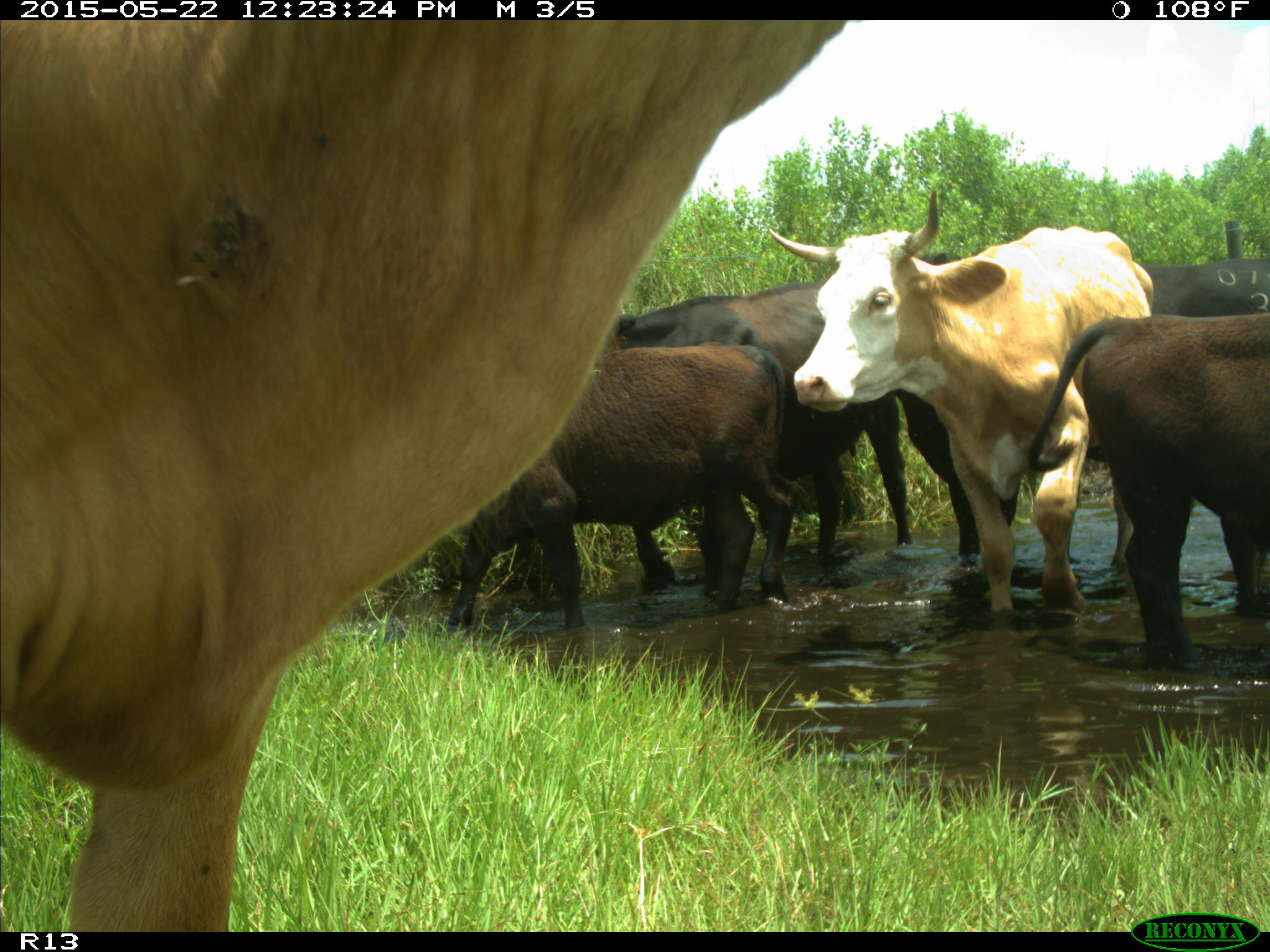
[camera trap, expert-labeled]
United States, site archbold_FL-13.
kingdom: Animalia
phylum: Chordata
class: Mammalia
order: Artiodactyla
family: Bovidae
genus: Bos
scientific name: Bos taurus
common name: domestic cow